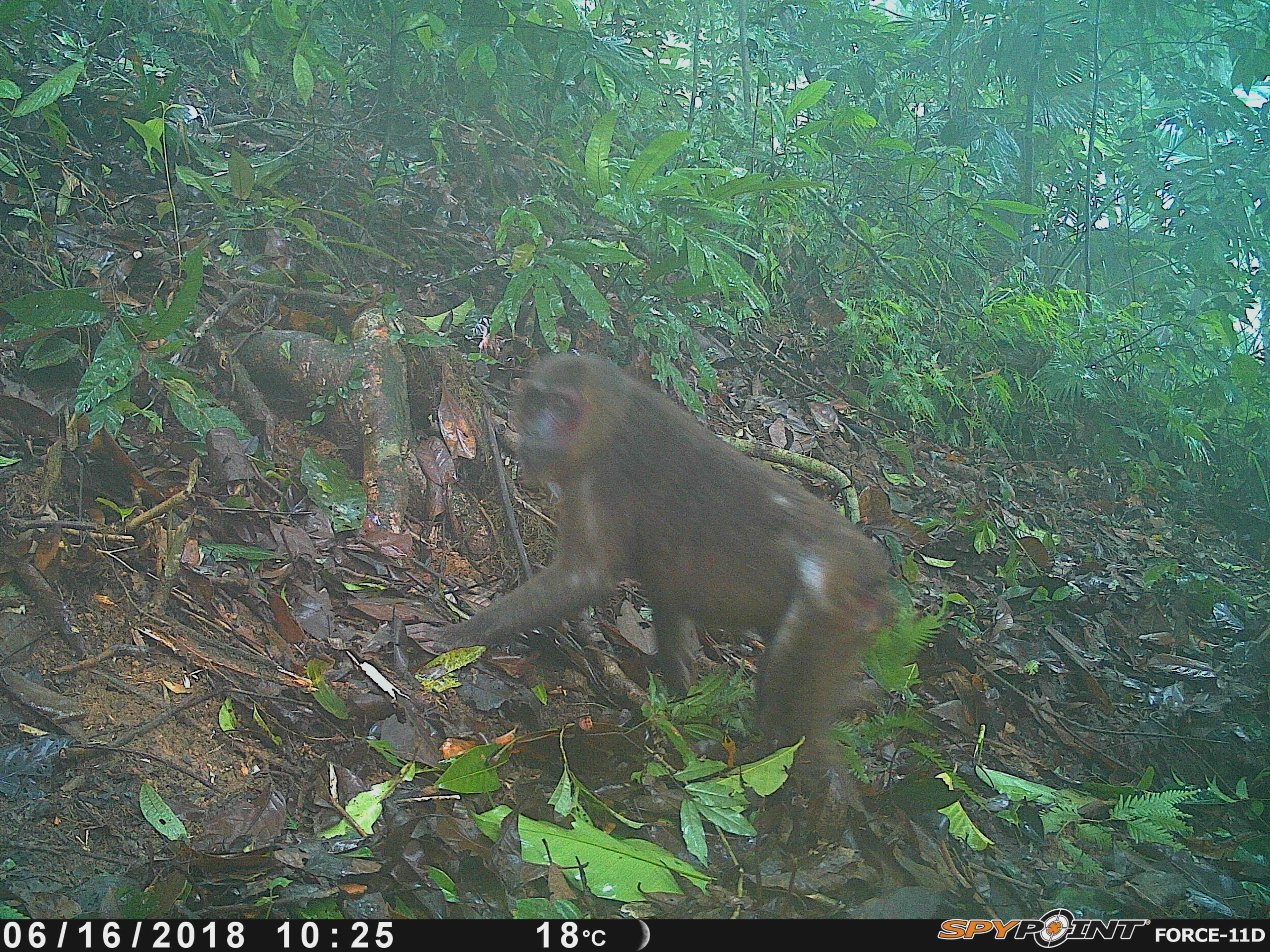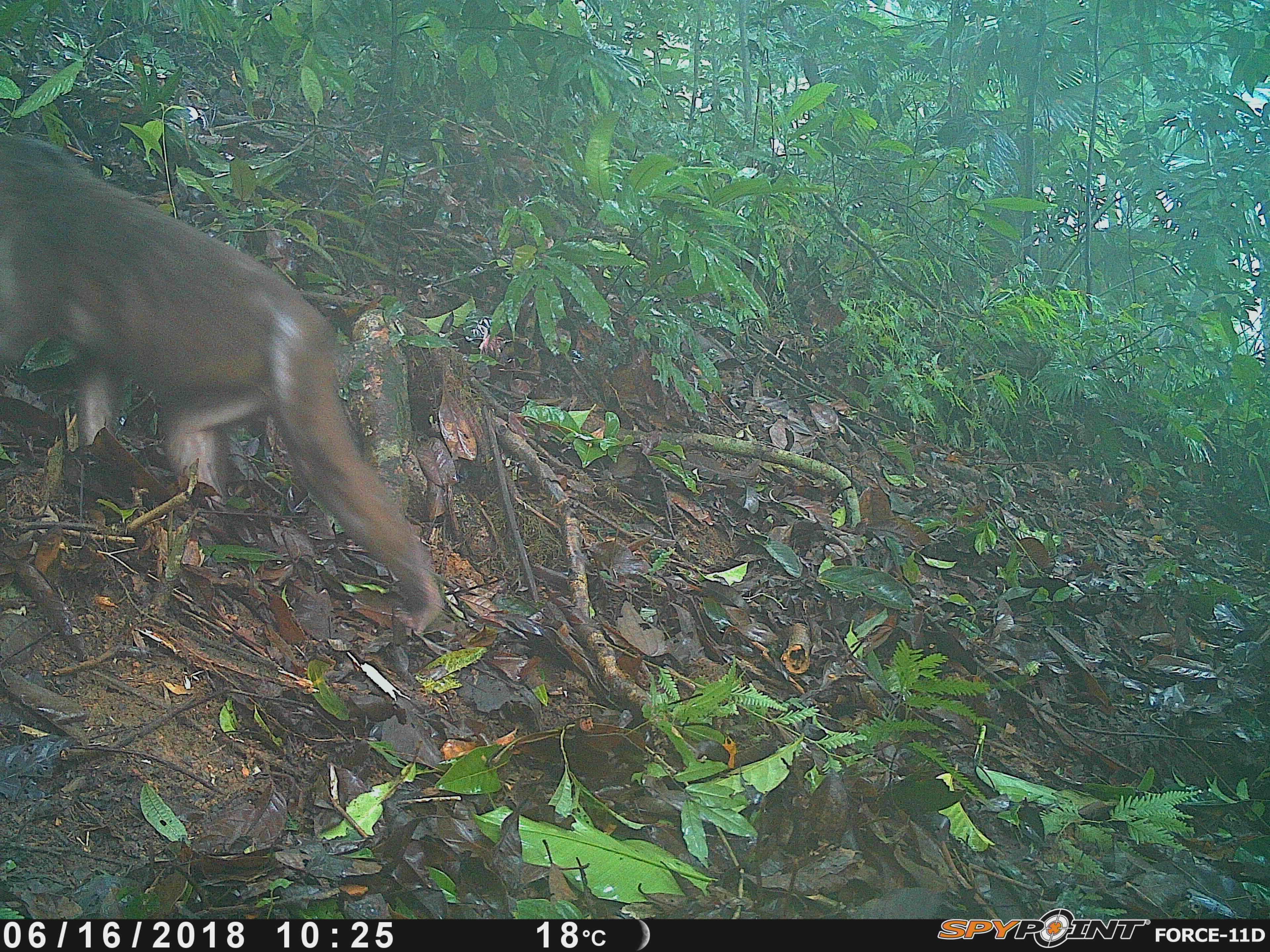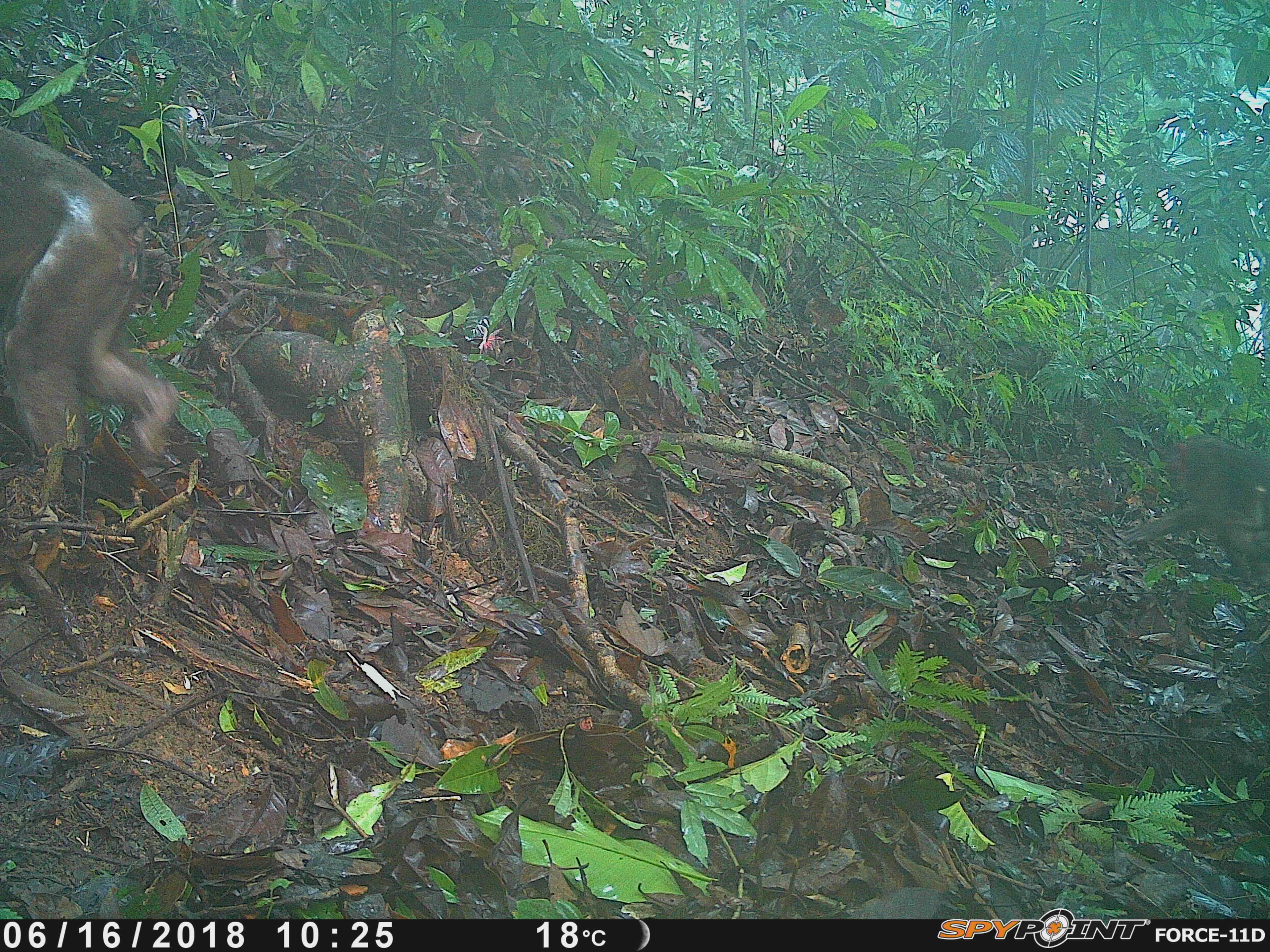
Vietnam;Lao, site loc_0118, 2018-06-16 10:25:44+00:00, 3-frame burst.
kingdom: Animalia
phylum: Chordata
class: Mammalia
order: Primates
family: Cercopithecidae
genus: Macaca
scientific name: Macaca arctoides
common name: stump-tailed macaque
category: stump tailed macaque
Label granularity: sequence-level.